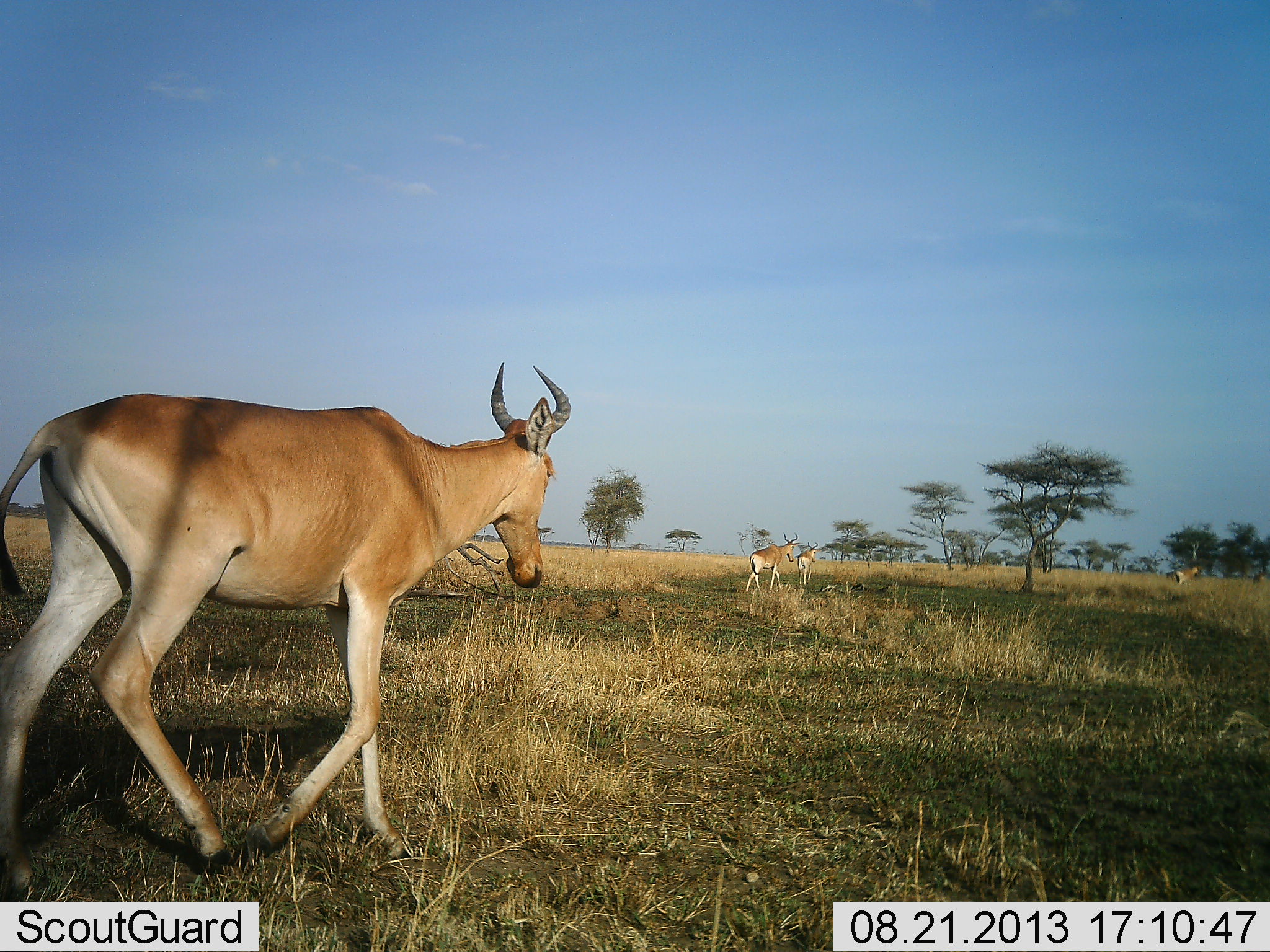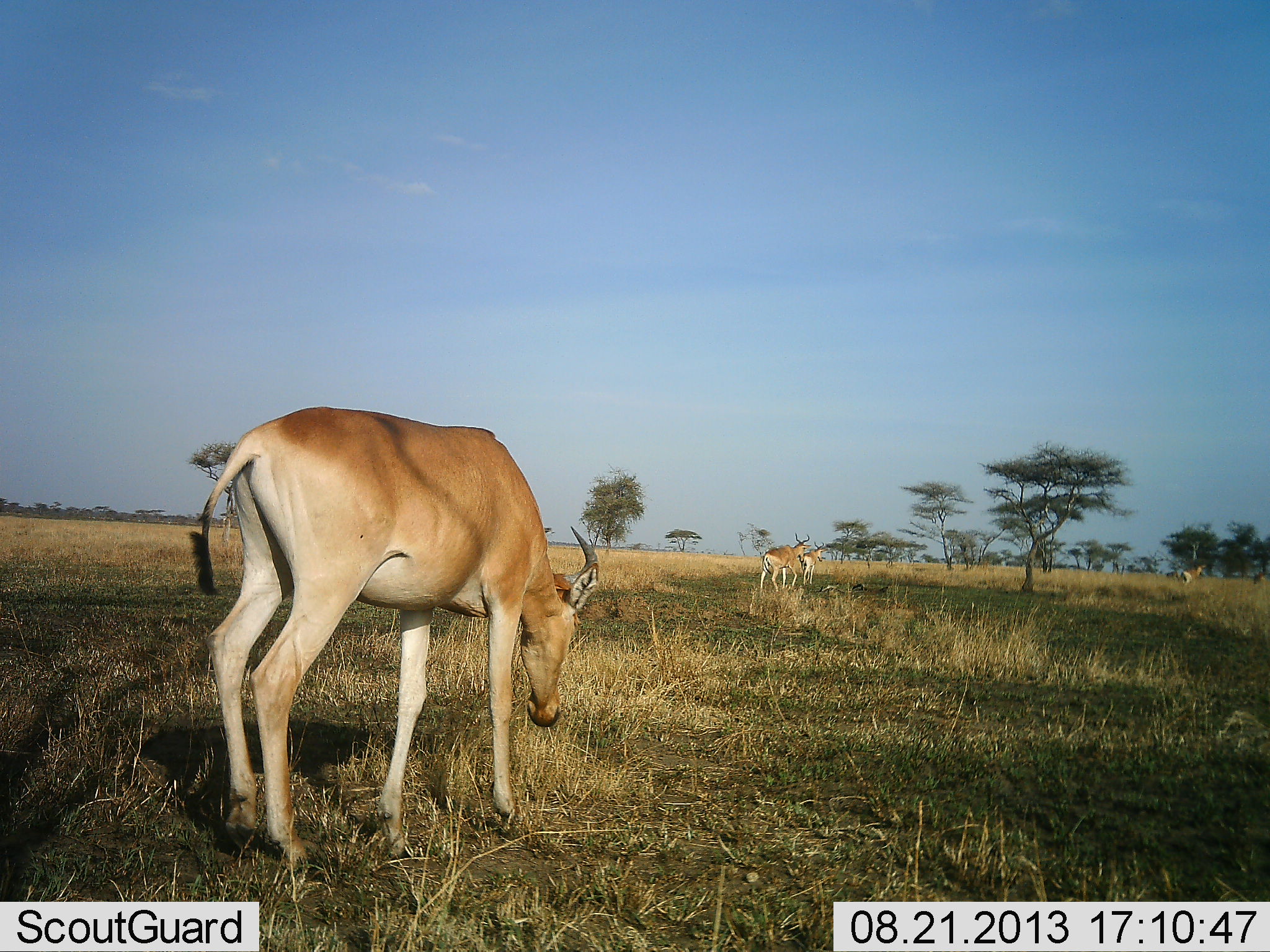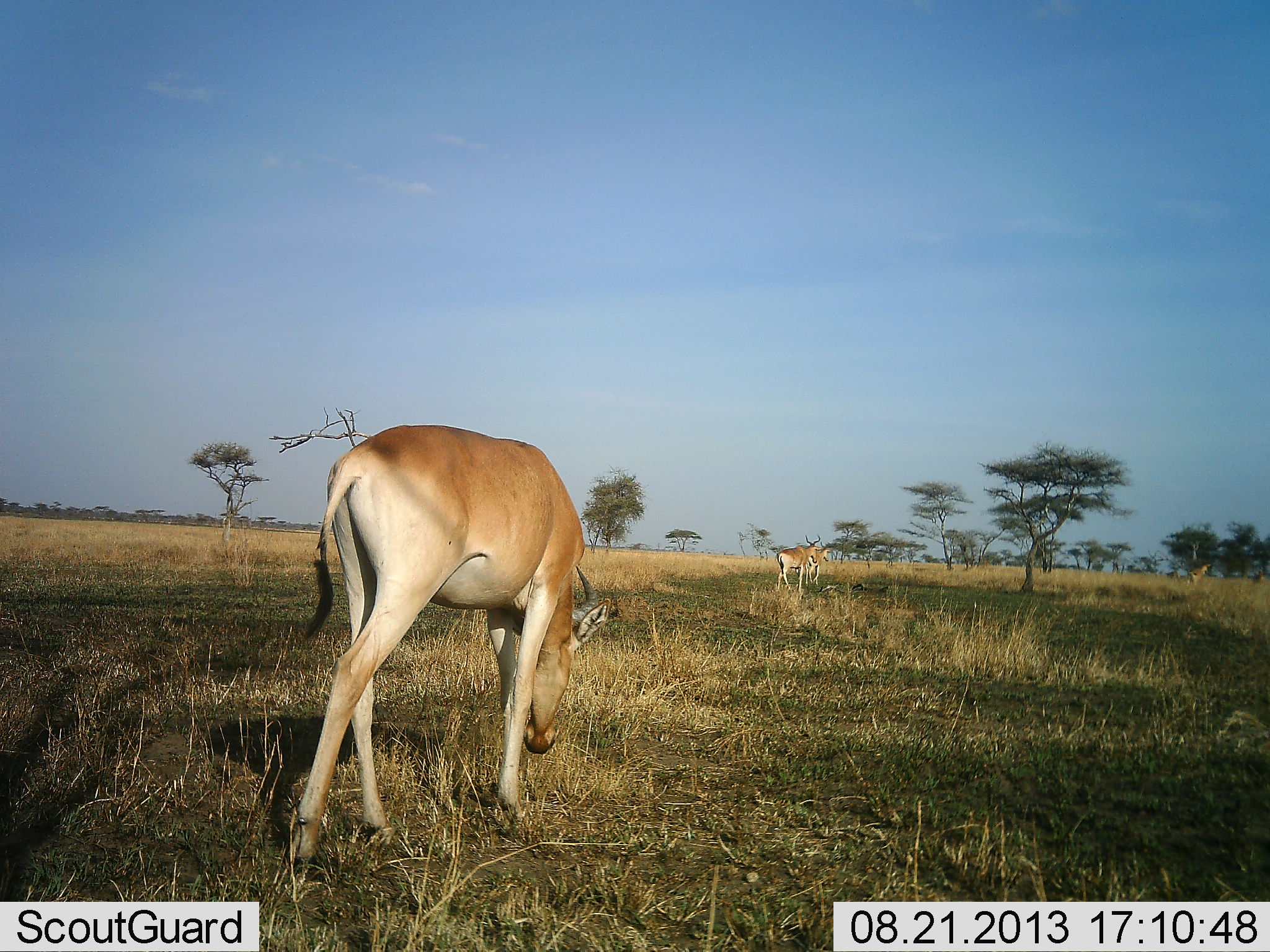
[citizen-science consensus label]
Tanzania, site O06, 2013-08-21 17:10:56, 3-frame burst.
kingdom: Animalia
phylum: Chordata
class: Mammalia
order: Artiodactyla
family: Bovidae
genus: Alcelaphus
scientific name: Alcelaphus buselaphus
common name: hartebeest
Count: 4.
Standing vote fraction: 20%.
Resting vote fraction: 0%.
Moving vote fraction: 70%.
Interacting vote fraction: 0%.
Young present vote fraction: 10%.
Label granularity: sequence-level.